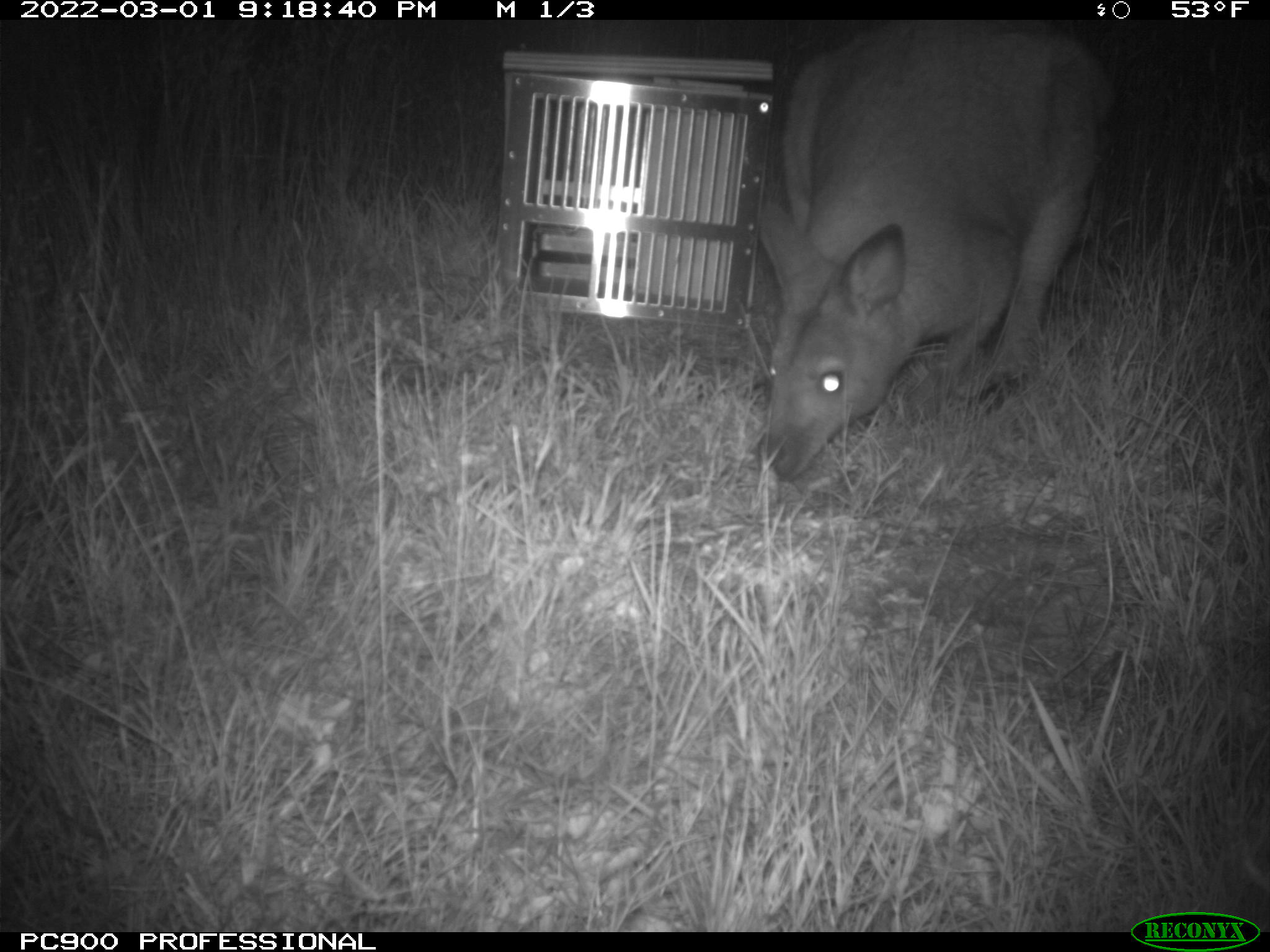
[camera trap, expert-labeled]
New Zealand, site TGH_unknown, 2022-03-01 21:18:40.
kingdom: Animalia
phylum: Chordata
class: Mammalia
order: Diprotodontia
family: Macropodidae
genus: Notamacropus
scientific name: Notamacropus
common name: wallaby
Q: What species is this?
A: Wallaby (Notamacropus).